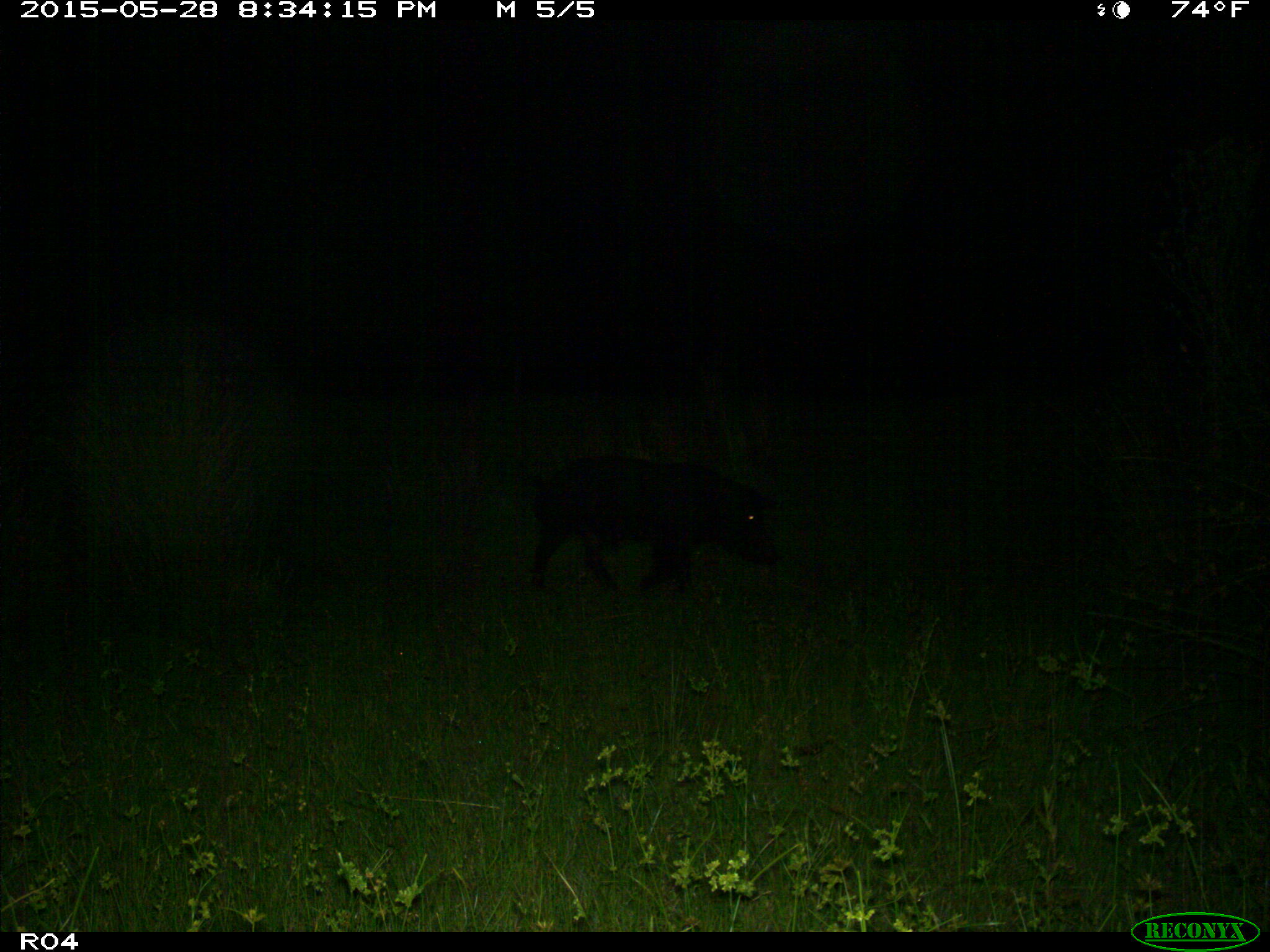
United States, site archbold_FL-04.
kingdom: Animalia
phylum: Chordata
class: Mammalia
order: Artiodactyla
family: Suidae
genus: Sus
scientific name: Sus scrofa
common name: wild boar